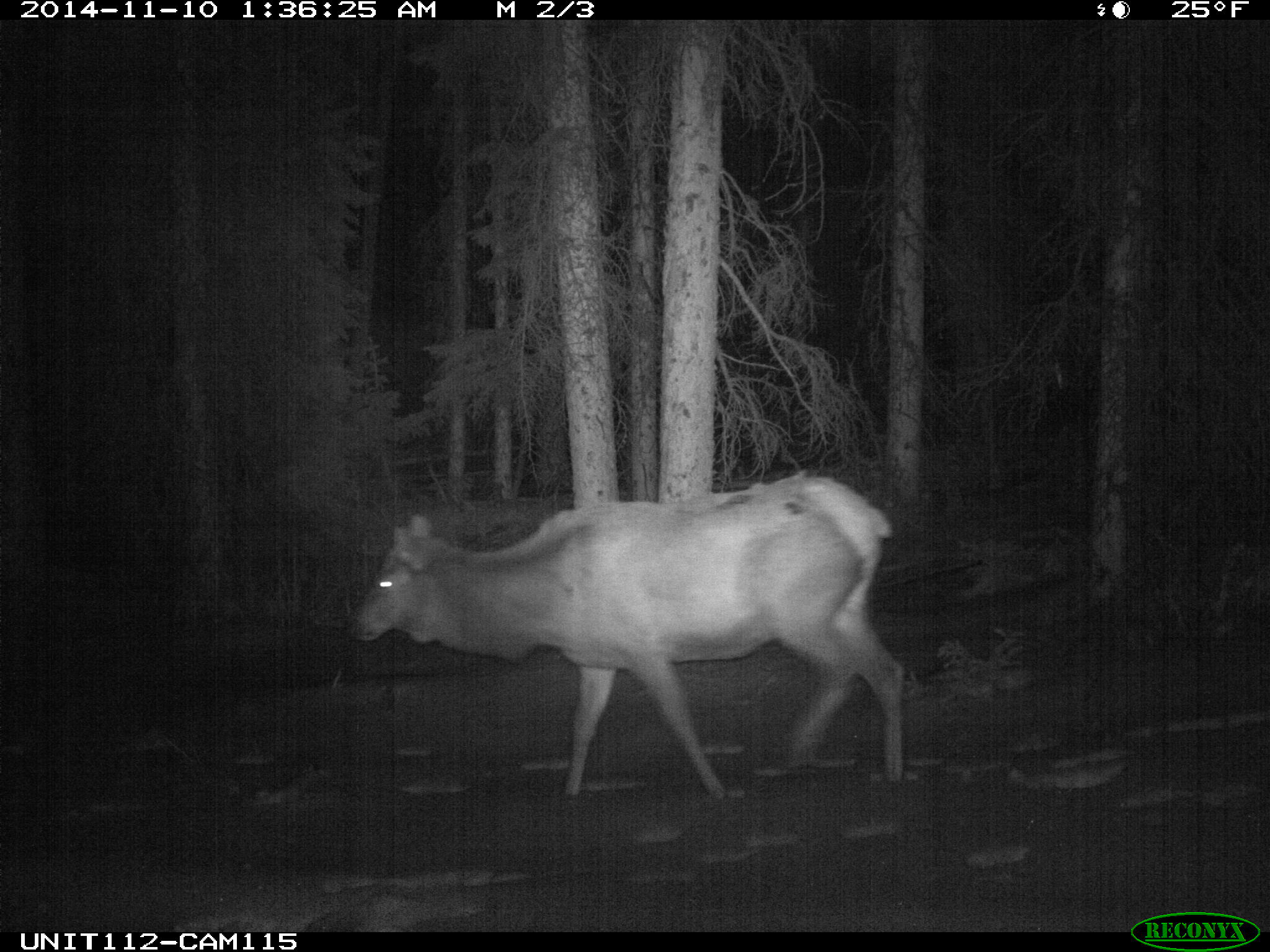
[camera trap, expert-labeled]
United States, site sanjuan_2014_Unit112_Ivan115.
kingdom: Animalia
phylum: Chordata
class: Mammalia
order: Artiodactyla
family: Cervidae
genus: Cervus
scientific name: Cervus elaphus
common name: red deer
Cervus elaphus (red deer).